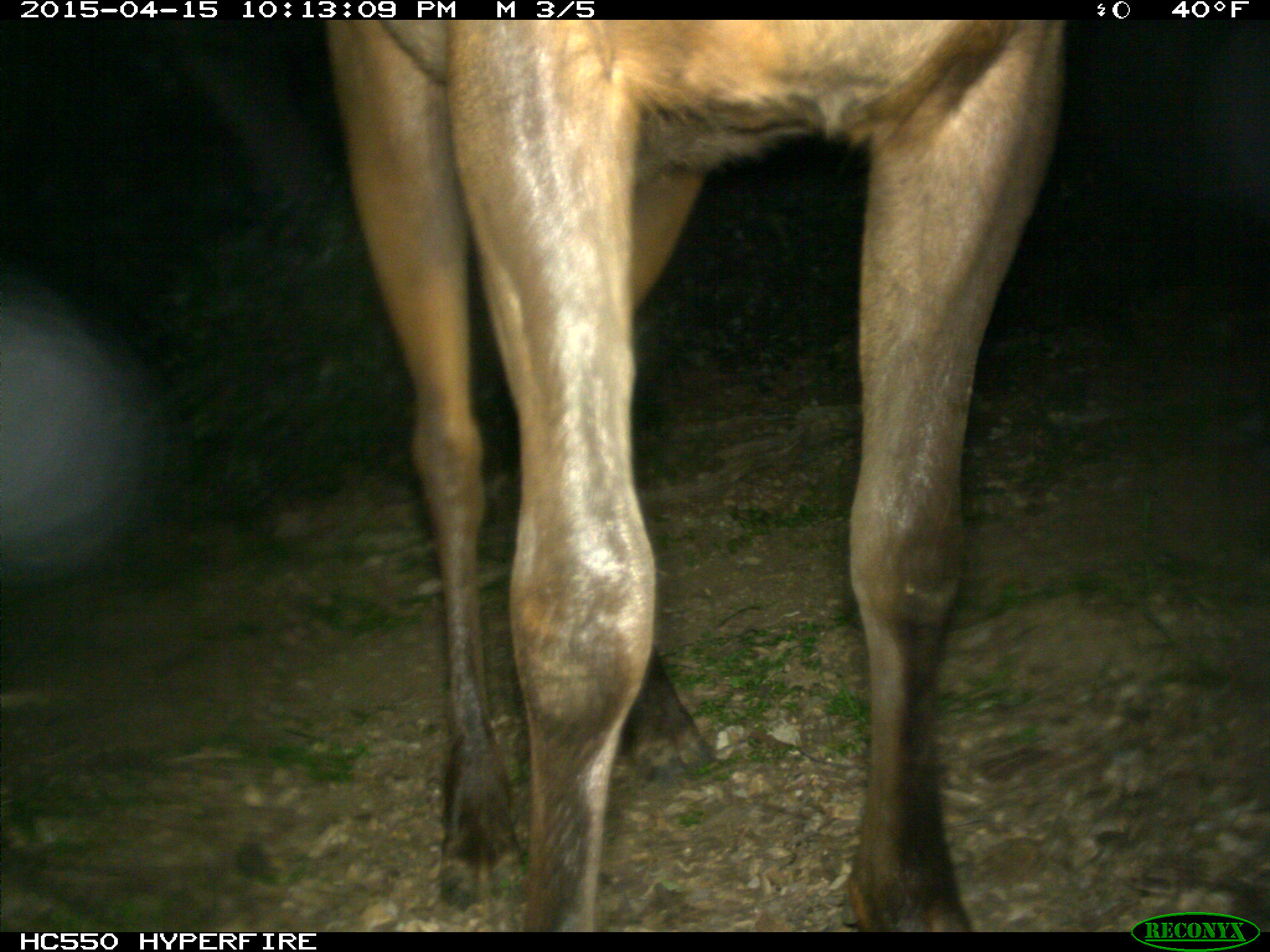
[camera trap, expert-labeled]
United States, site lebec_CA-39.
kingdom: Animalia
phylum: Chordata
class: Mammalia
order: Artiodactyla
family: Cervidae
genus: Cervus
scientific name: Cervus canadensis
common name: elk